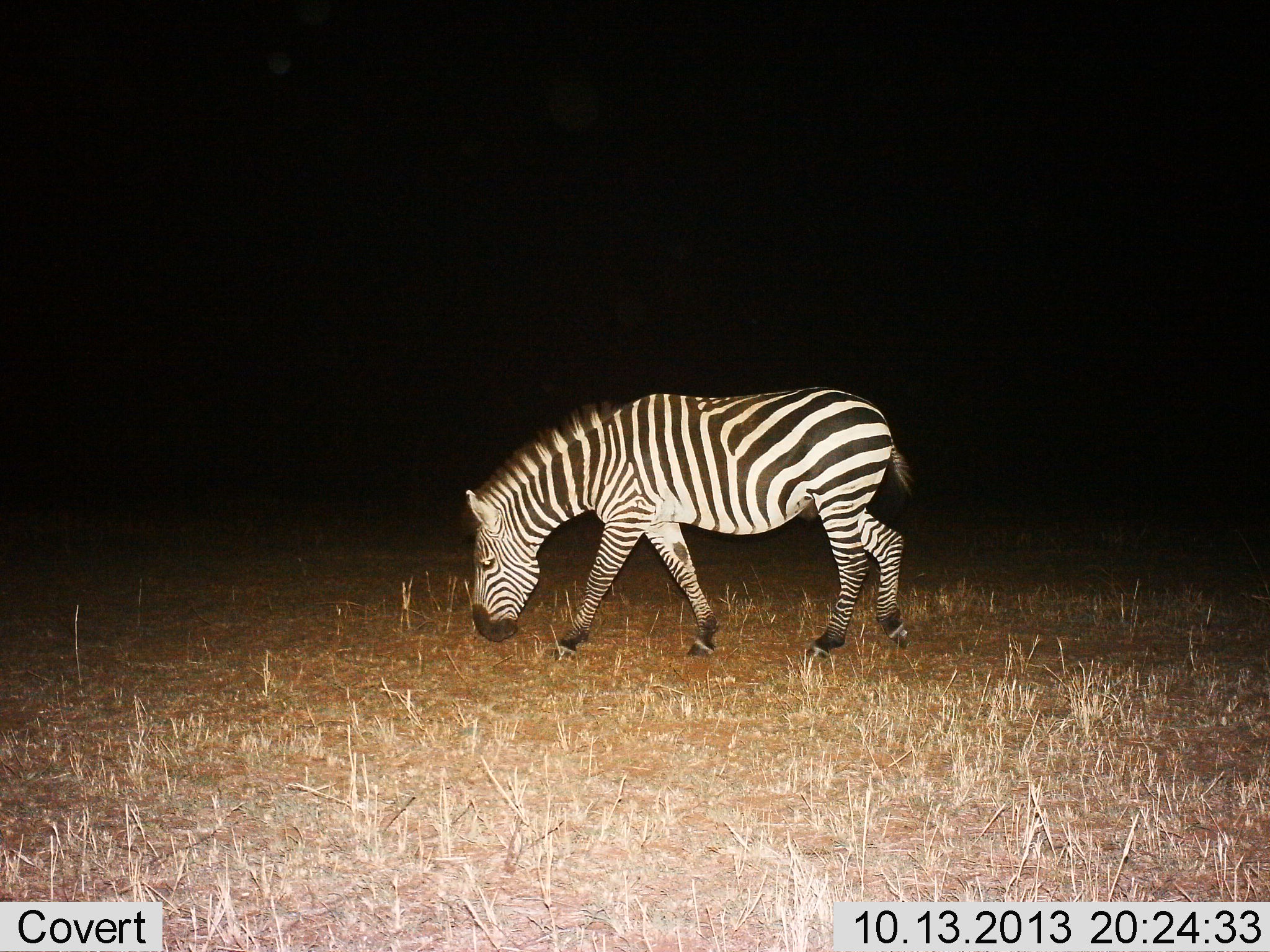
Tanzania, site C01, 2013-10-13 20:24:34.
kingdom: Animalia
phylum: Chordata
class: Mammalia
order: Perissodactyla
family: Equidae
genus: Equus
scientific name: Equus quagga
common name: plains zebra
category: zebra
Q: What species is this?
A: Zebra (plains zebra) (Equus quagga).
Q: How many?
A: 1.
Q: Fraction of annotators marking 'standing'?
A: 10%.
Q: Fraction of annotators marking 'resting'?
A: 0%.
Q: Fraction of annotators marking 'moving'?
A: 10%.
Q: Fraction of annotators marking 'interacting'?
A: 0%.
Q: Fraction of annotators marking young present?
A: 0%.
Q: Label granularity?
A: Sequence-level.